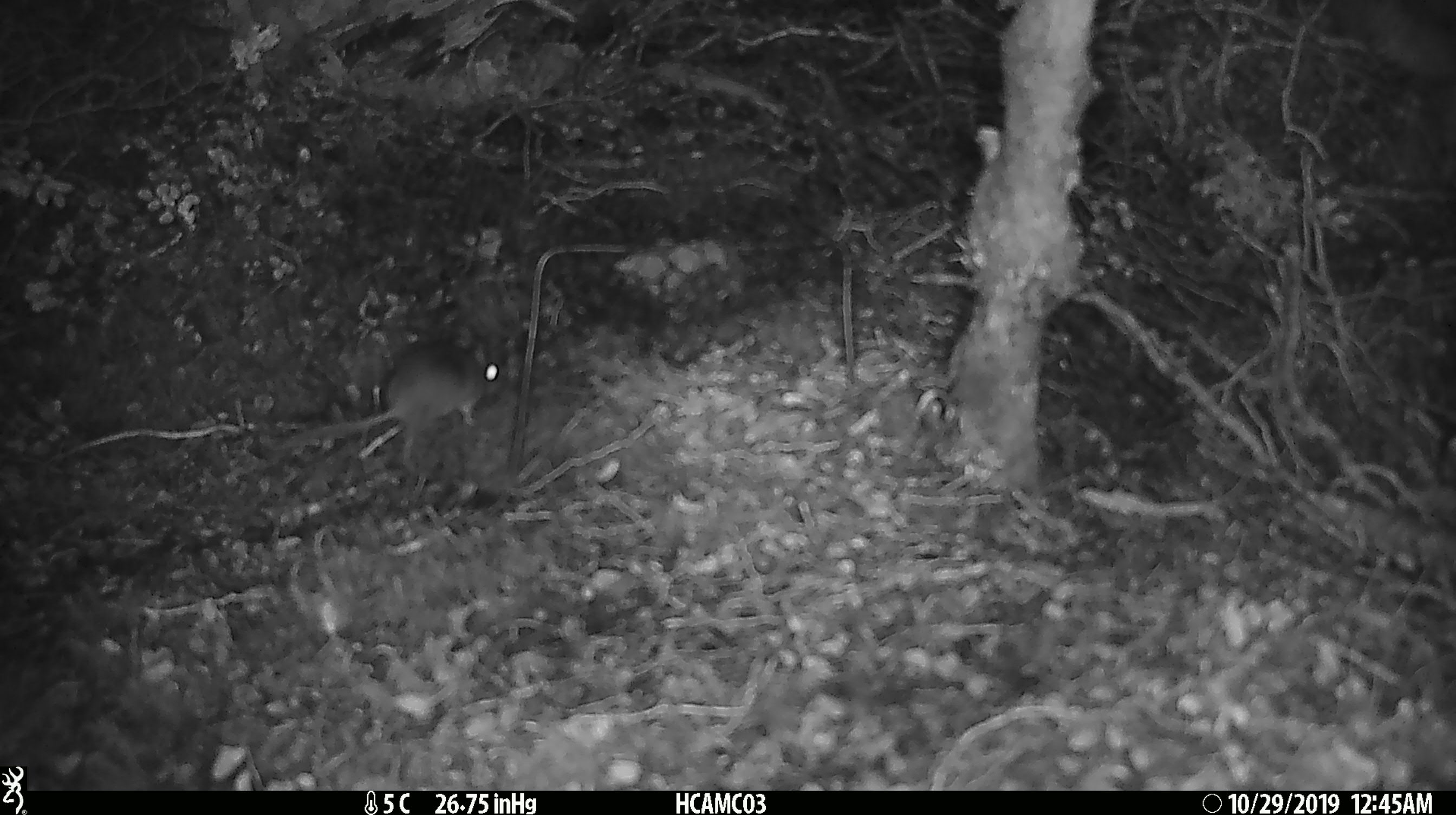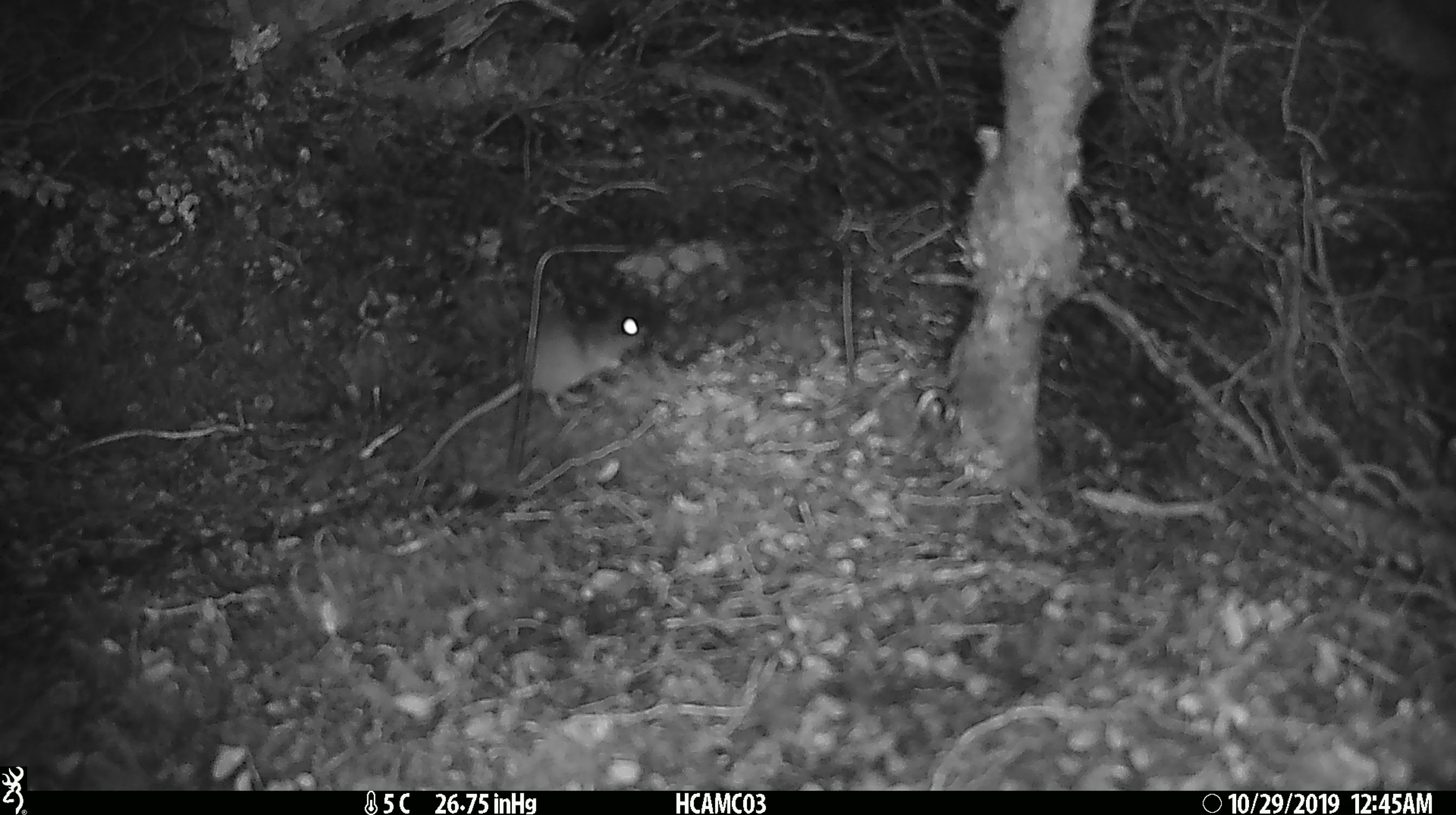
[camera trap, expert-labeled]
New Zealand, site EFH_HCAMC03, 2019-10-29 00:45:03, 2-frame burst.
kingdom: Animalia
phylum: Chordata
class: Mammalia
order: Rodentia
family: Muridae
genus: Mus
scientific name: Mus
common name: mouse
Mouse (Mus).